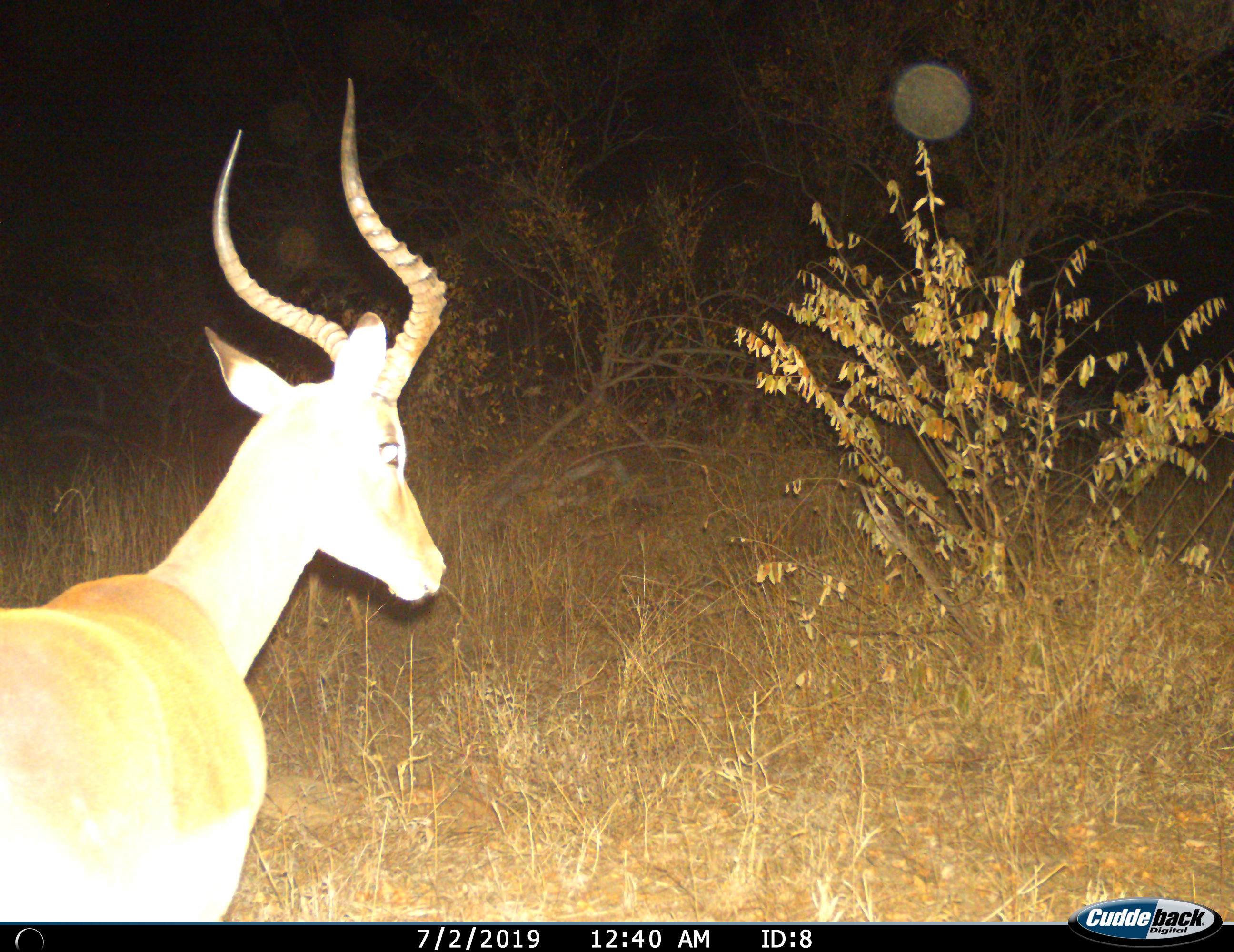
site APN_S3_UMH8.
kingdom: Animalia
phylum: Chordata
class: Mammalia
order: Artiodactyla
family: Bovidae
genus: Aepyceros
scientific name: Aepyceros melampus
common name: impala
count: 1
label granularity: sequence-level